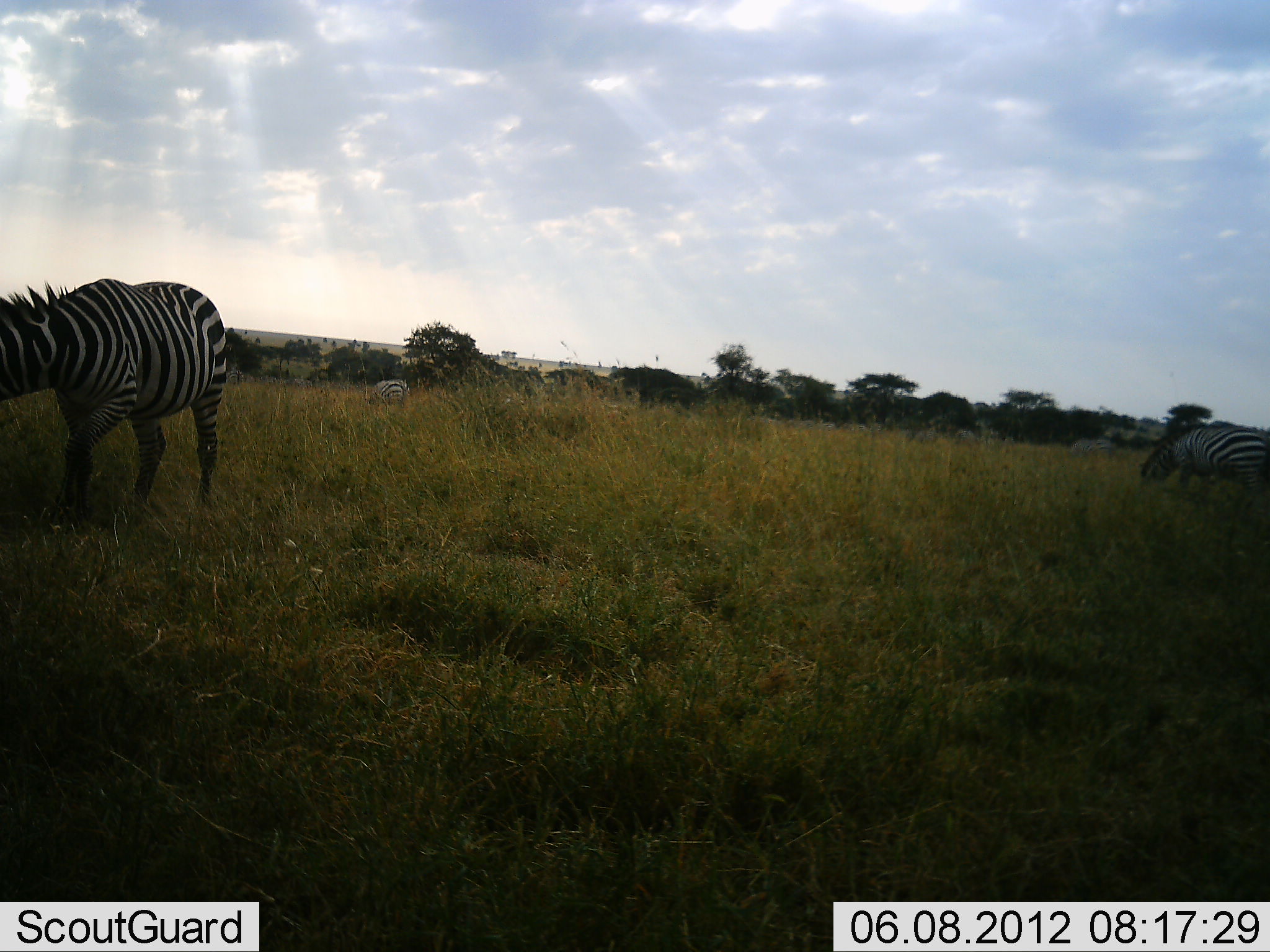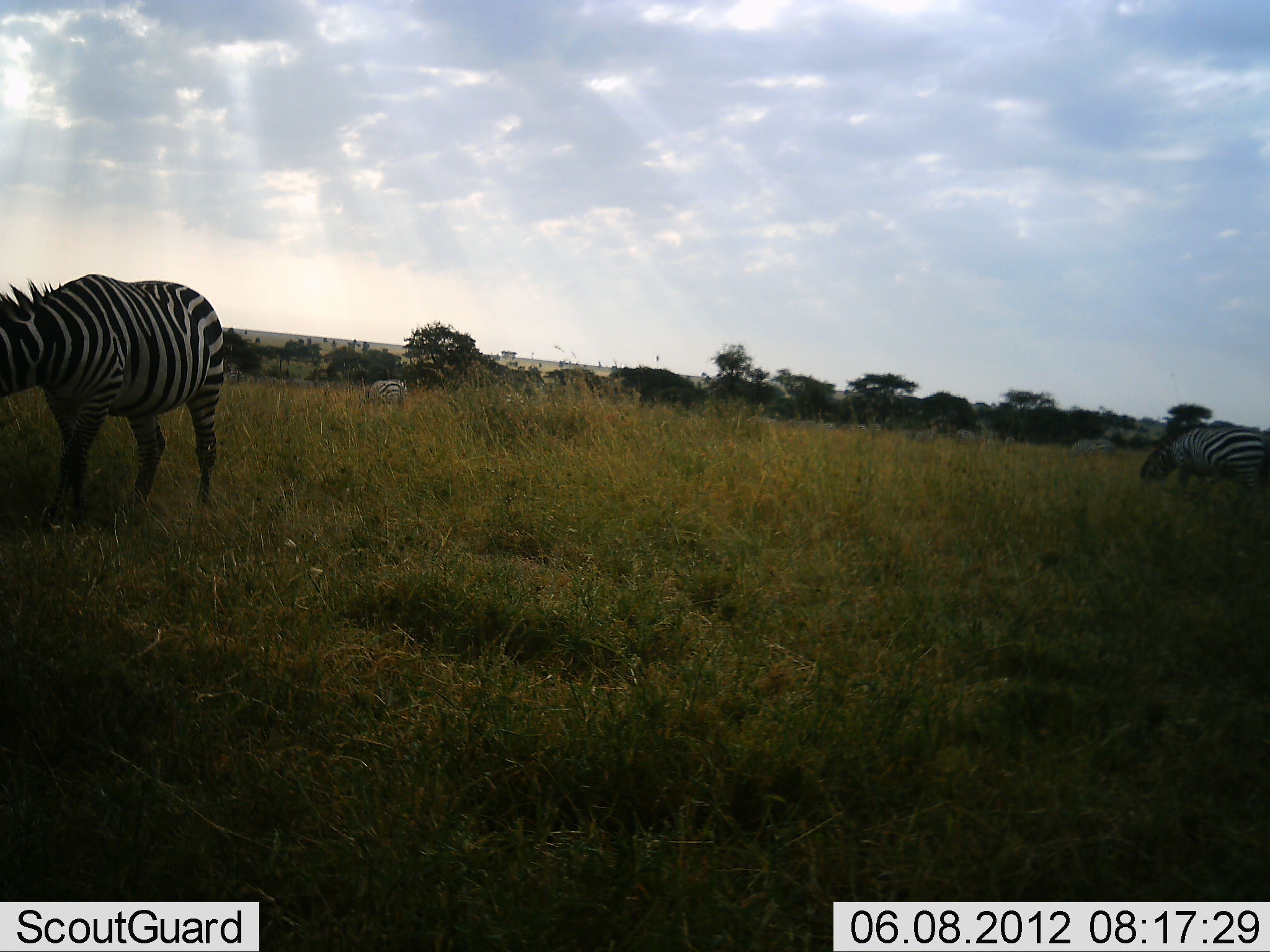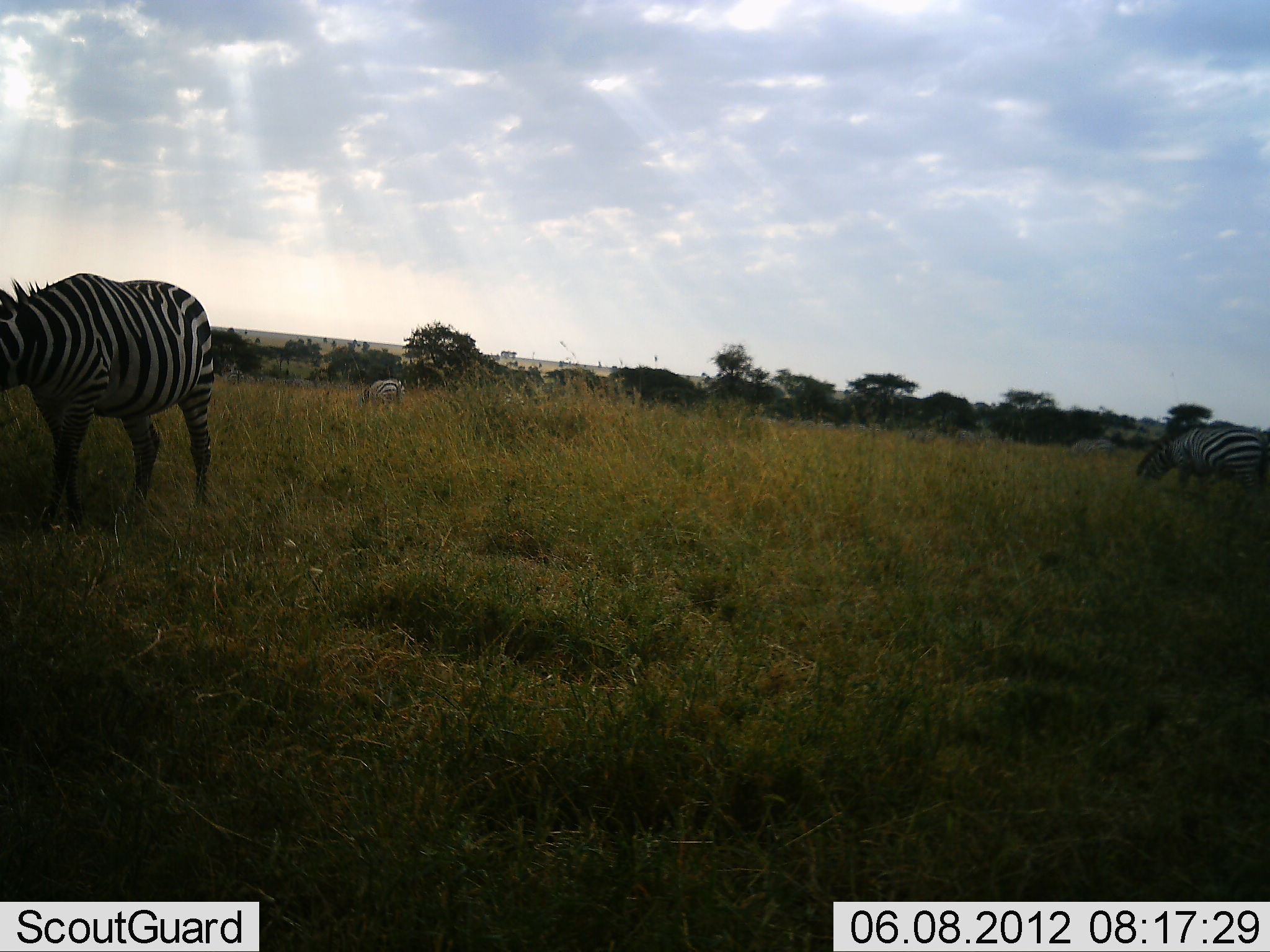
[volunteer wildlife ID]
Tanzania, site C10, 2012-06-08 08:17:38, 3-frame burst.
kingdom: Animalia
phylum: Chordata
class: Mammalia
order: Perissodactyla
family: Equidae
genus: Equus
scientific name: Equus quagga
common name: plains zebra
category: zebra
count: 3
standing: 70%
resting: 10%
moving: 10%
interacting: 0%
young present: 0%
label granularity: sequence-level